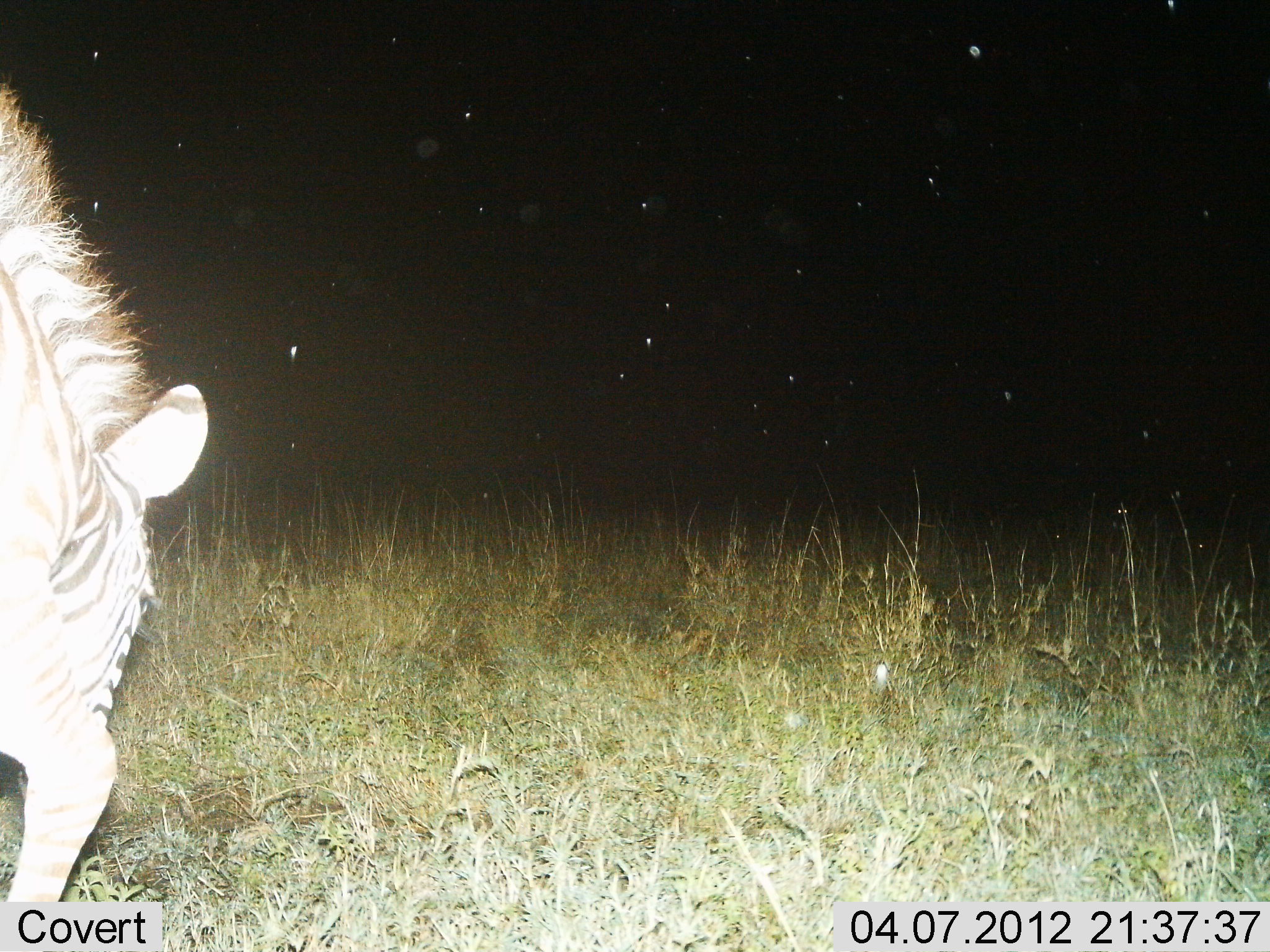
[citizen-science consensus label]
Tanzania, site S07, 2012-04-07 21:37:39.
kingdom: Animalia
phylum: Chordata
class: Mammalia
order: Perissodactyla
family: Equidae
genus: Equus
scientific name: Equus quagga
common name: plains zebra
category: zebra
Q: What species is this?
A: Zebra (plains zebra) (Equus quagga).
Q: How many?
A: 1.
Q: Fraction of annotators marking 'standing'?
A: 24%.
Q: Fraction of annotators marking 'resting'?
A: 0%.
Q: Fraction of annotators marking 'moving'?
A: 20%.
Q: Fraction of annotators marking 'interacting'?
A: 0%.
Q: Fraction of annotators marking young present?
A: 0%.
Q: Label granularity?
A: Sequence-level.